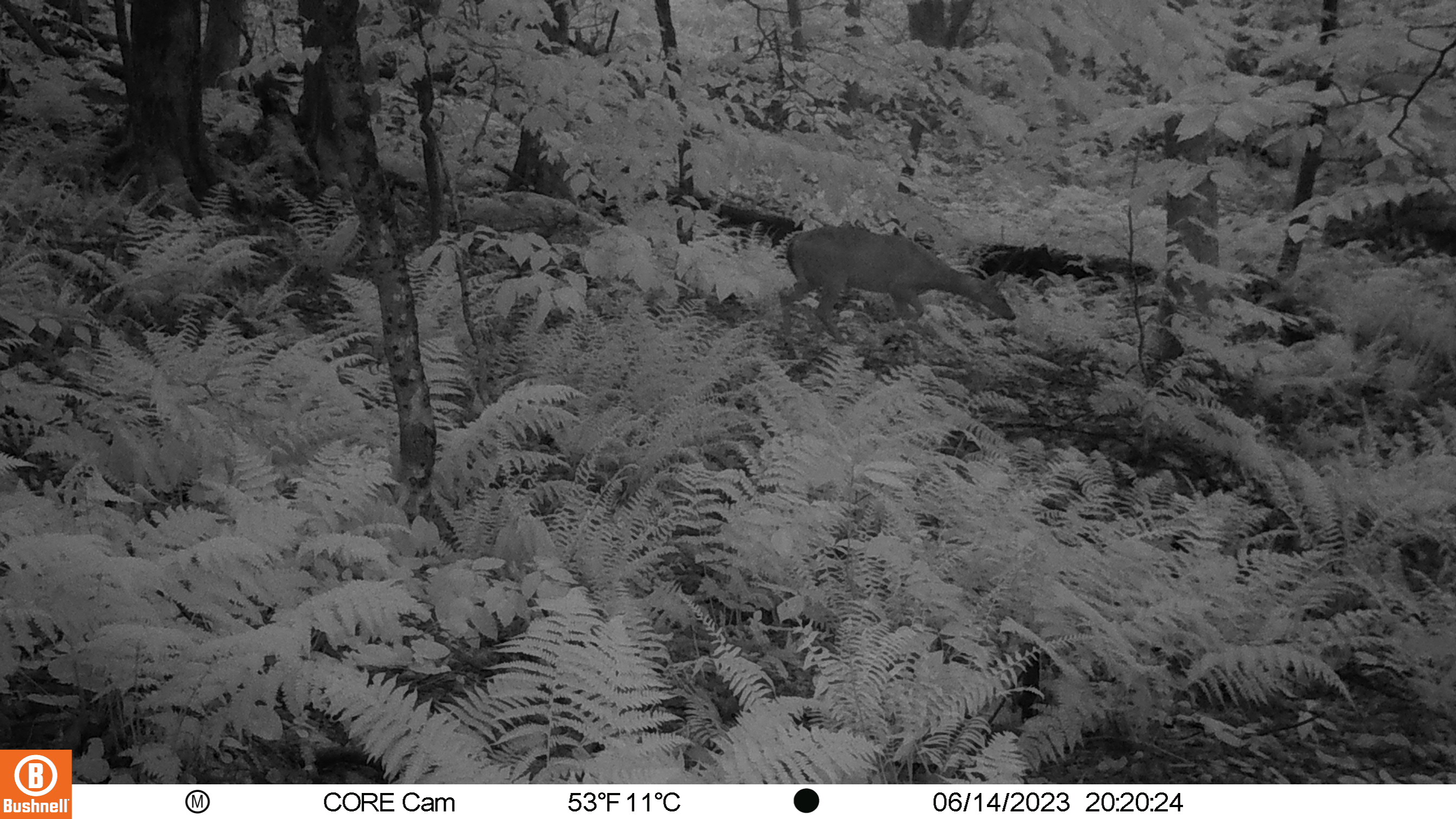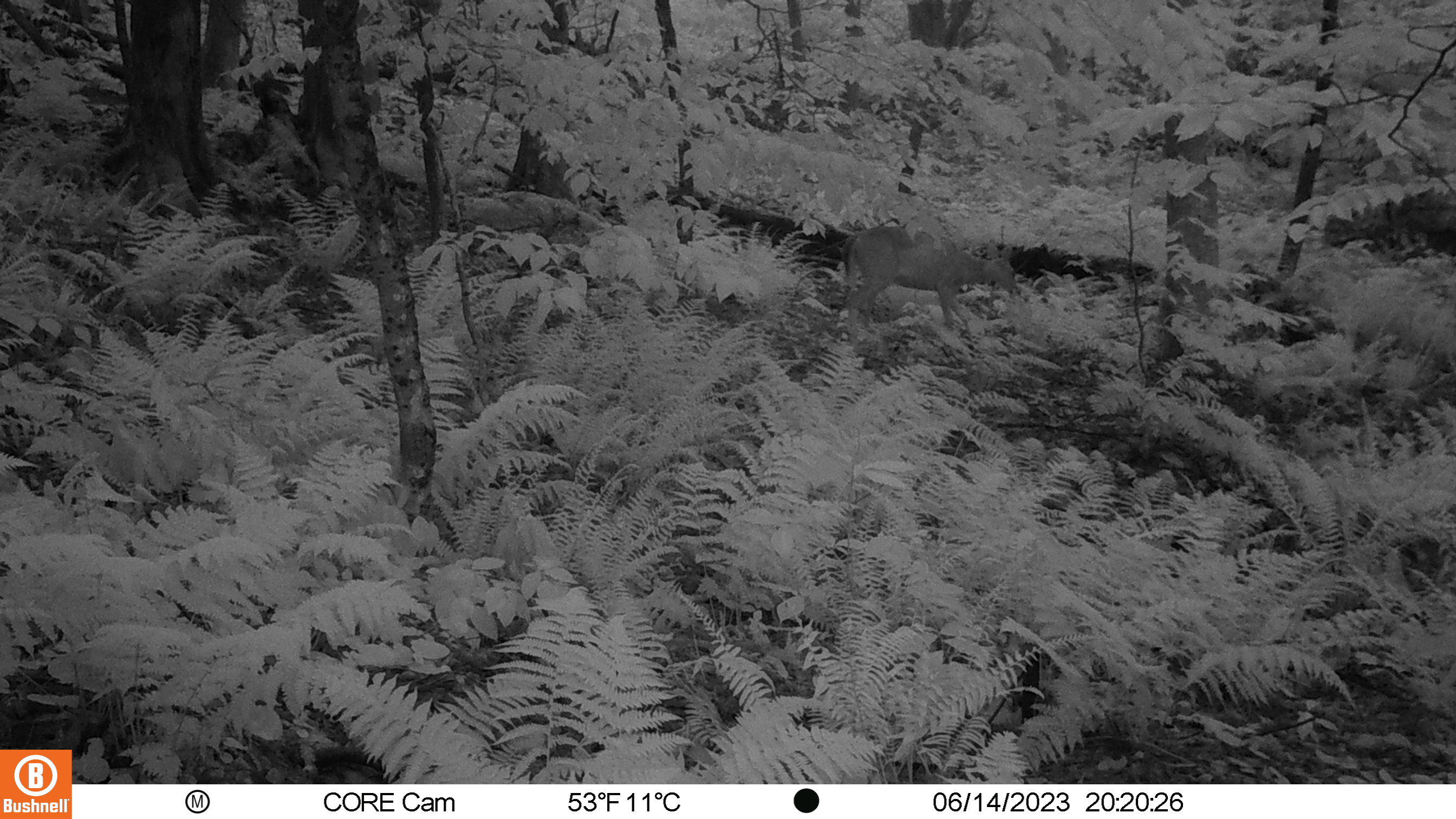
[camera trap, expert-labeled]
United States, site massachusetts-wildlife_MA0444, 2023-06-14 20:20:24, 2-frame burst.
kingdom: Animalia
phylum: Chordata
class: Mammalia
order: Artiodactyla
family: Cervidae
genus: Odocoileus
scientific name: Odocoileus virginianus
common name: white-tailed deer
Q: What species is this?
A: White-tailed deer (Odocoileus virginianus).